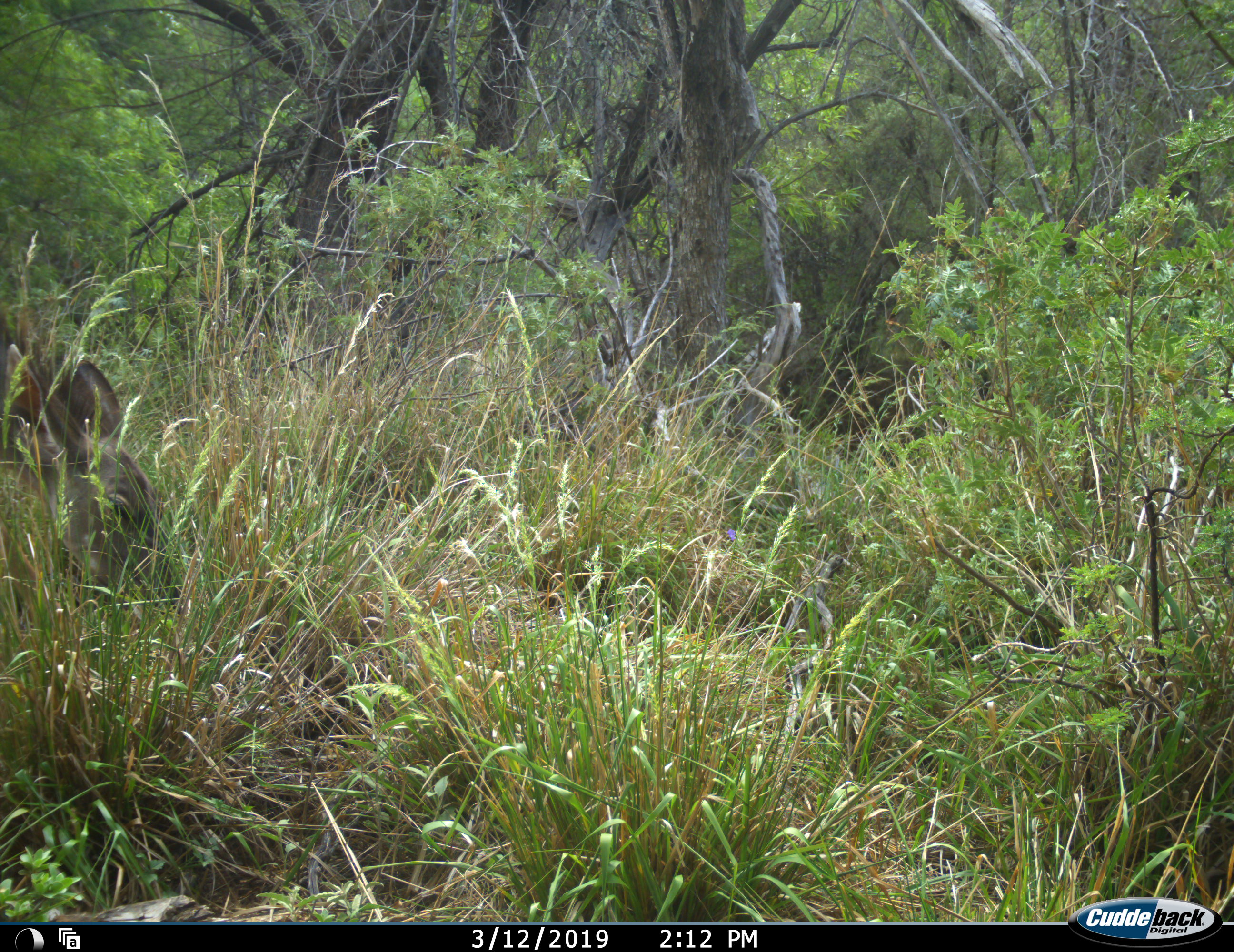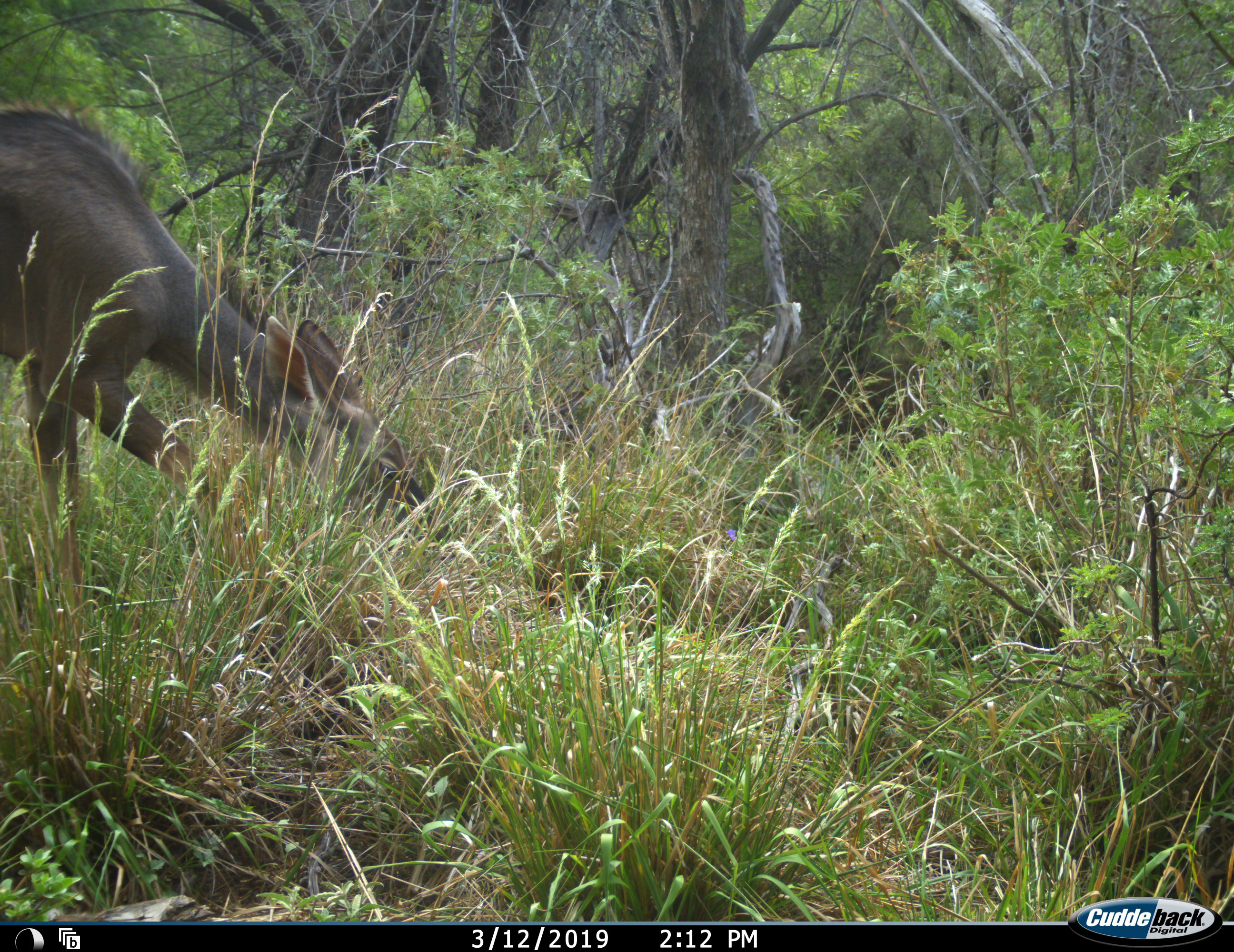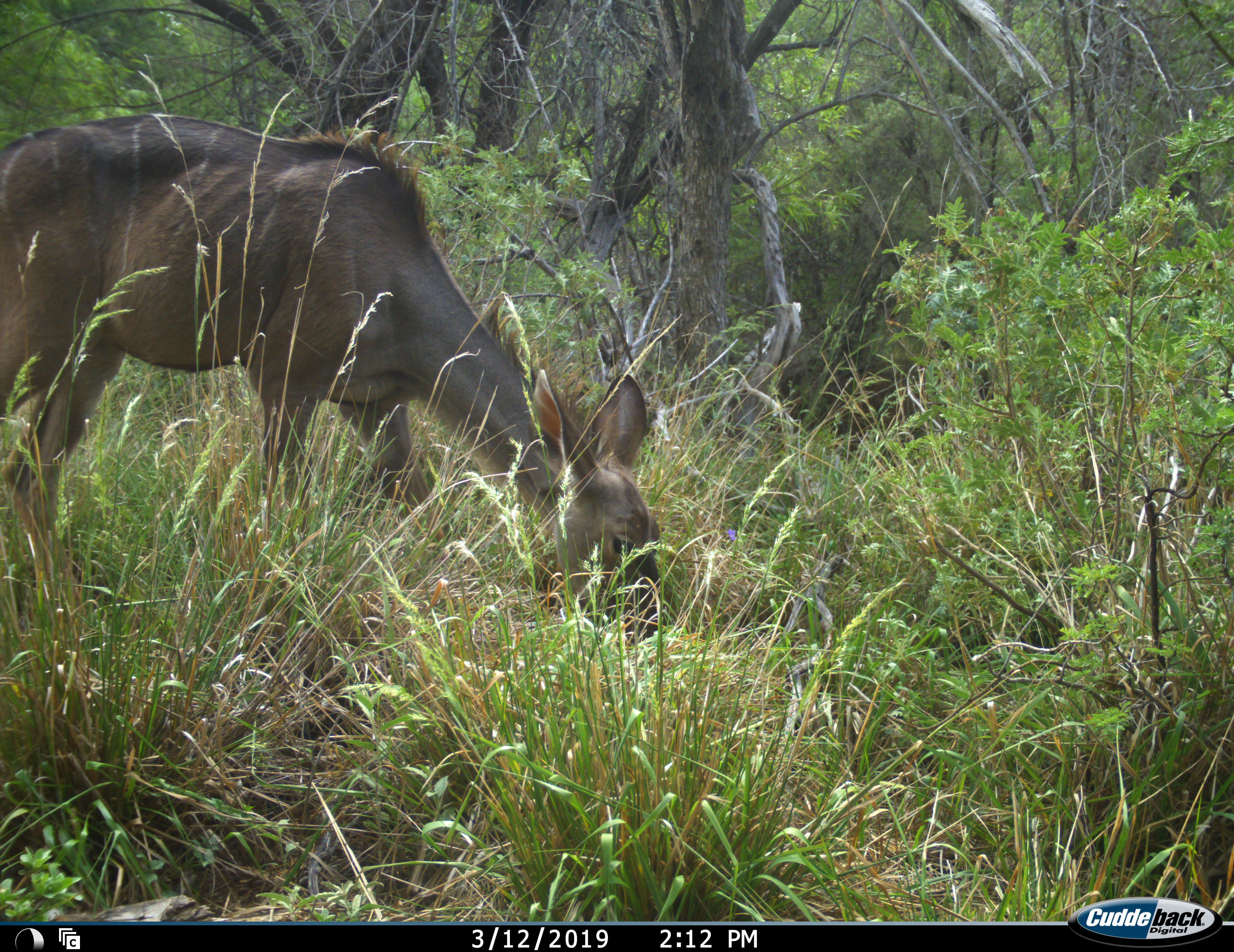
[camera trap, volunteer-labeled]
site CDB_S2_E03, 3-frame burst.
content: unidentified animal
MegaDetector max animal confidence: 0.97